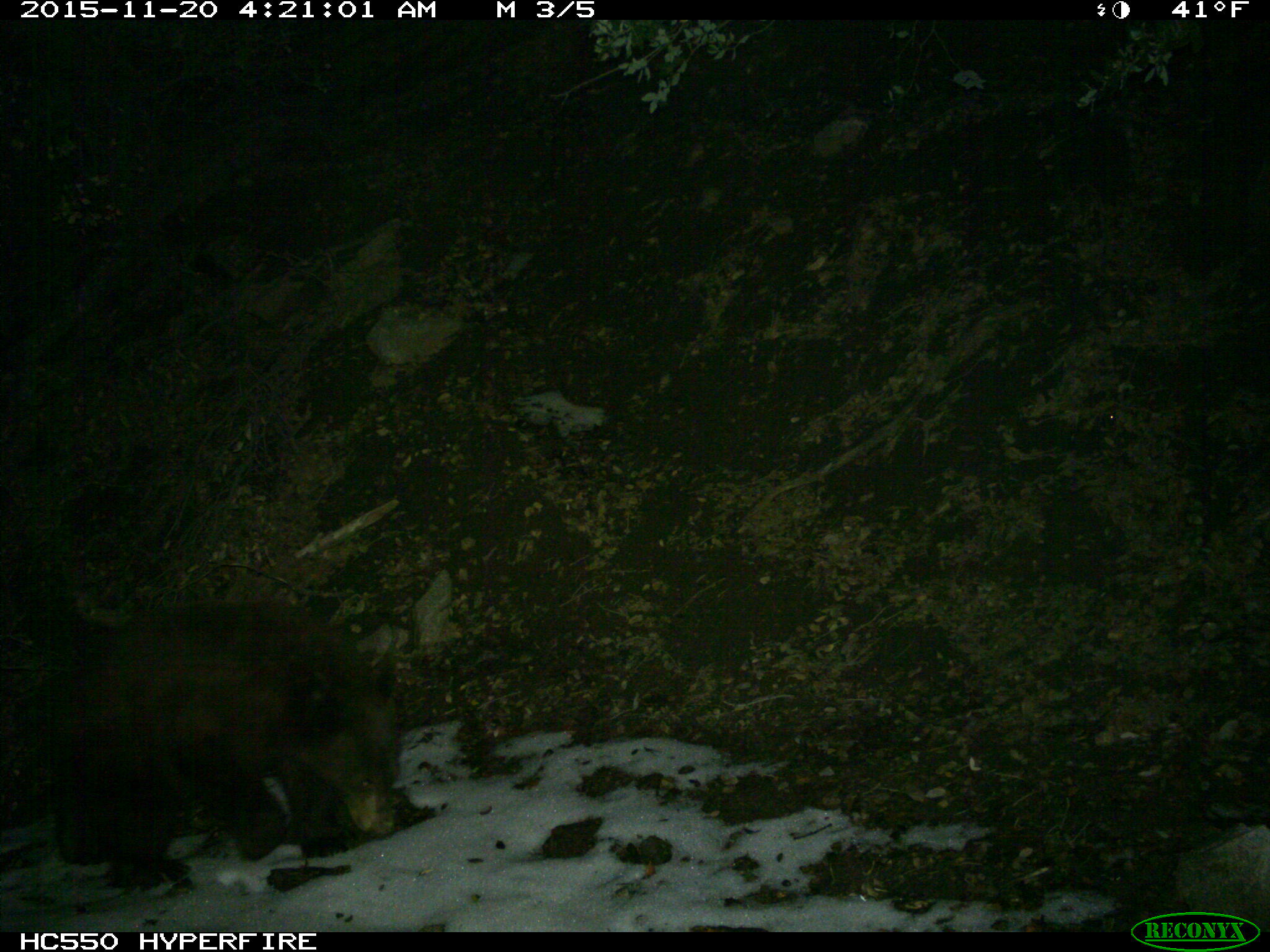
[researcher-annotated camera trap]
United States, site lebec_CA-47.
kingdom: Animalia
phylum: Chordata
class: Mammalia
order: Carnivora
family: Ursidae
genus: Ursus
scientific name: Ursus americanus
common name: american black bear